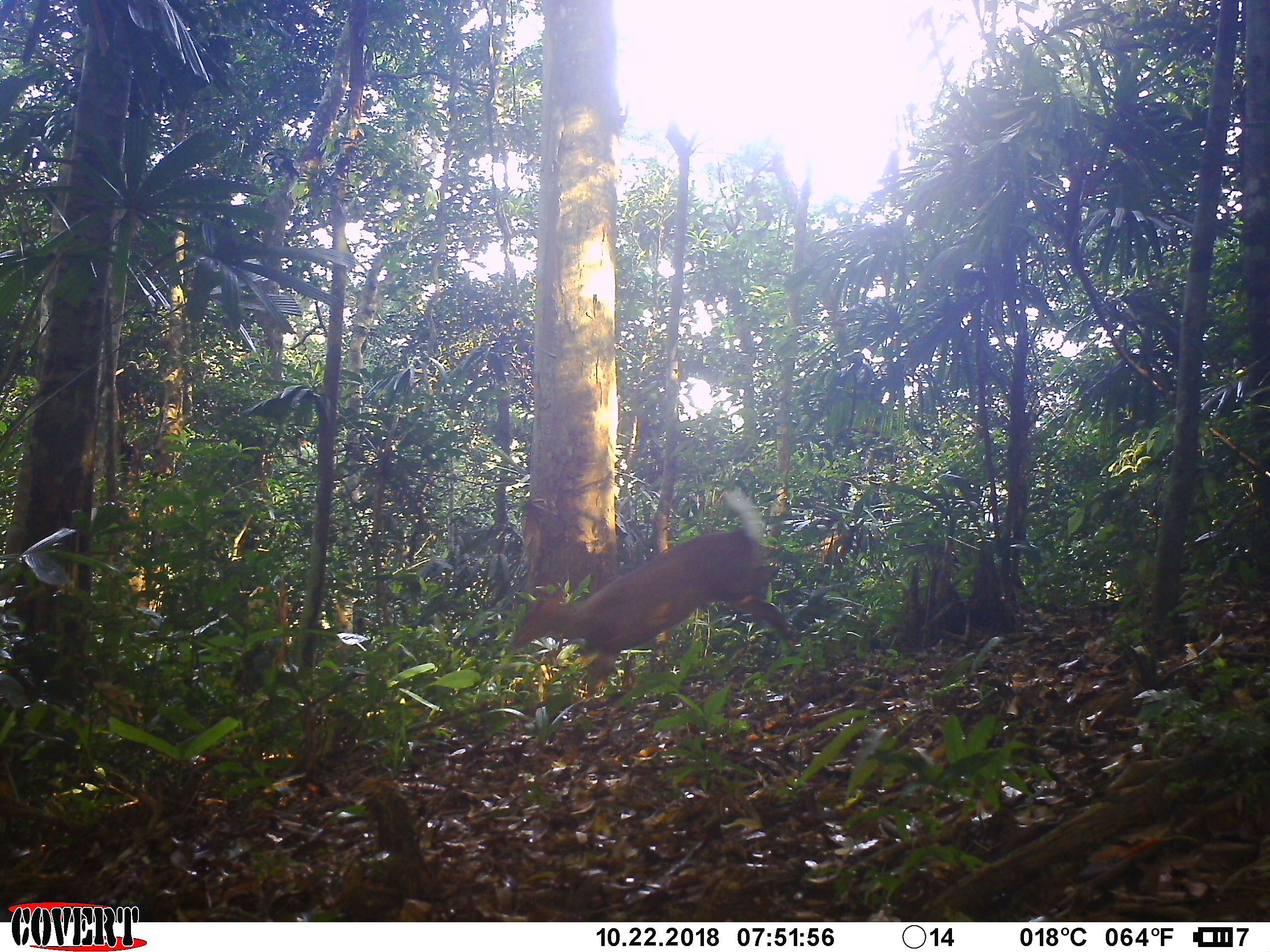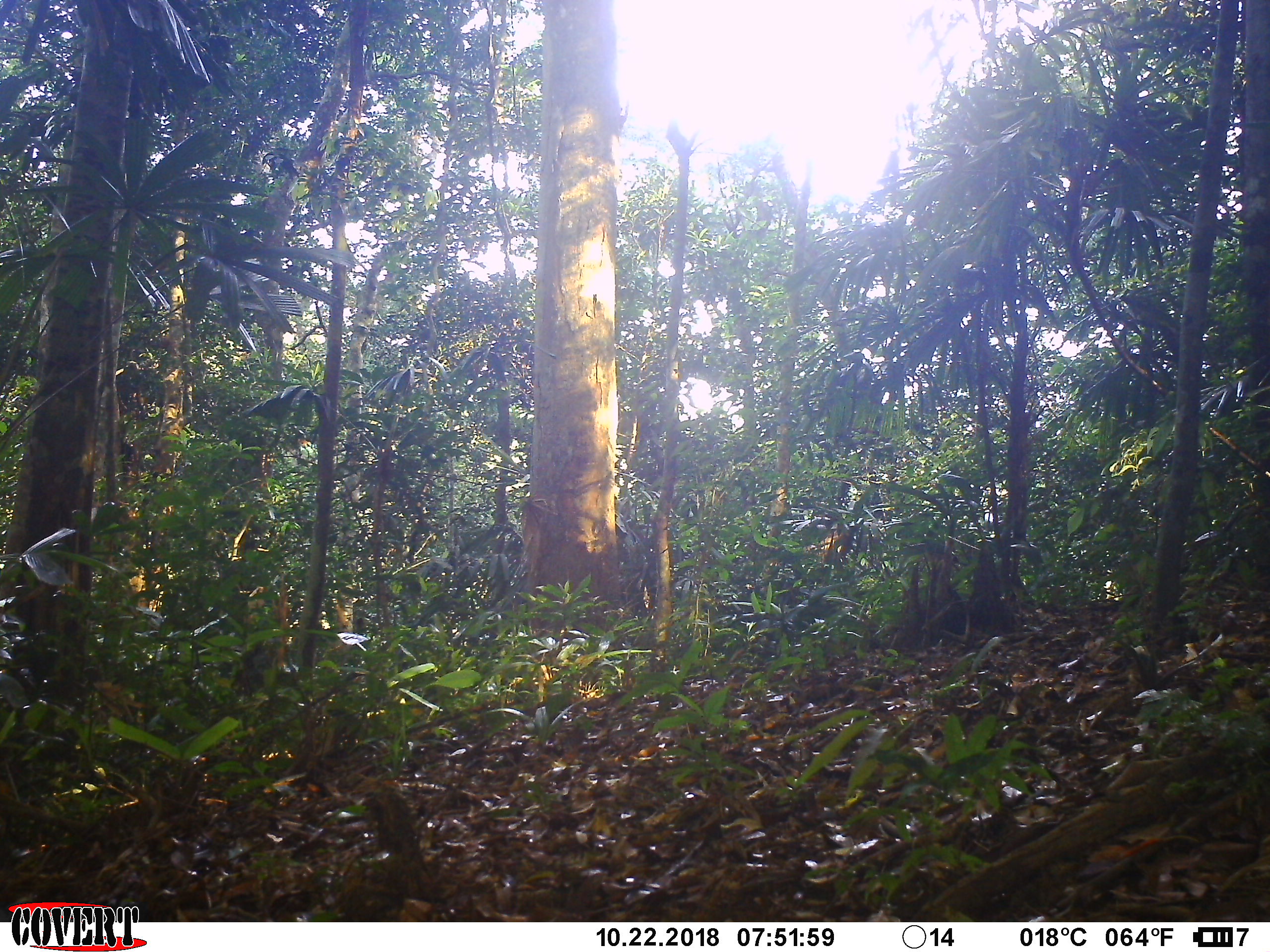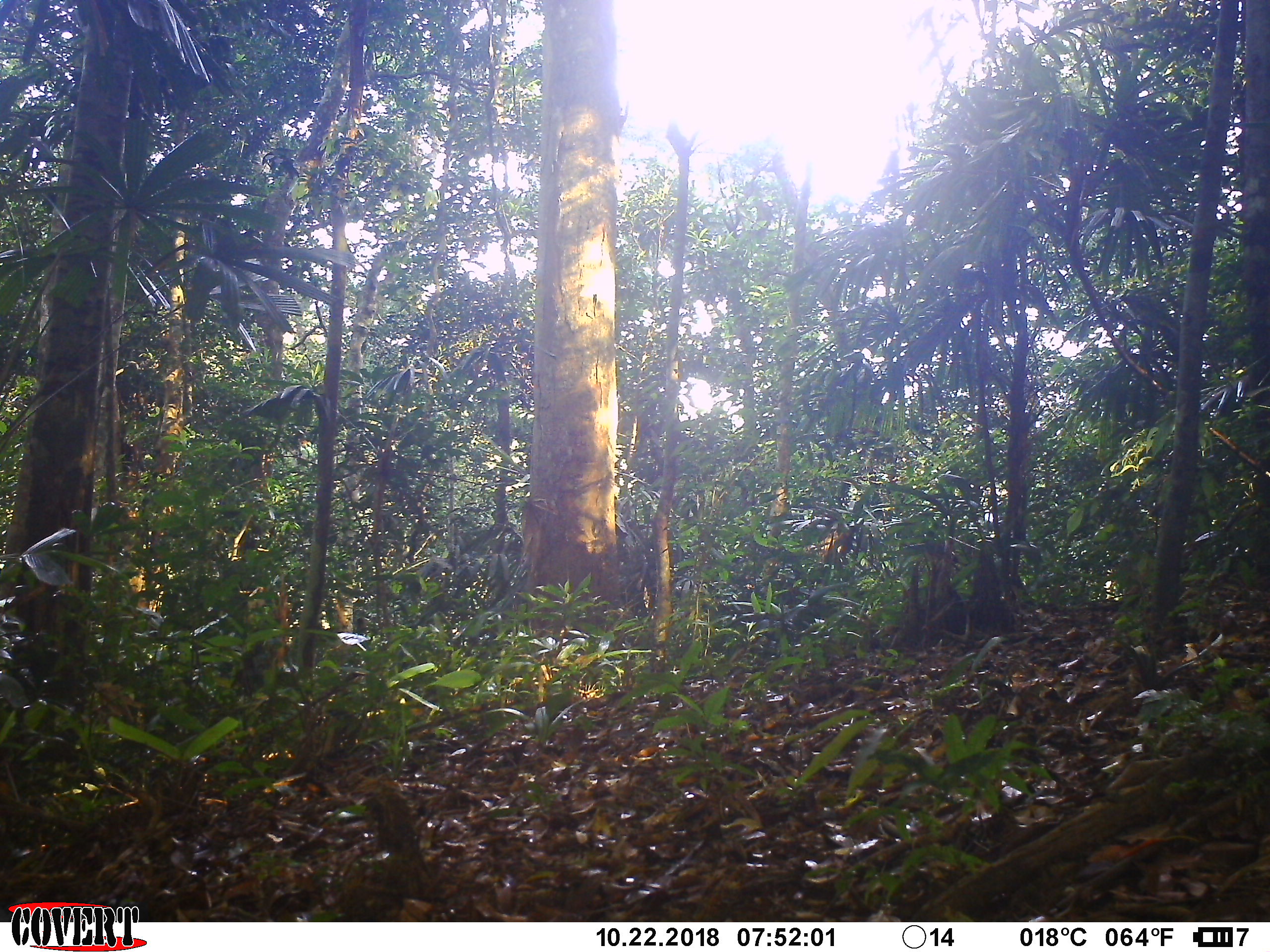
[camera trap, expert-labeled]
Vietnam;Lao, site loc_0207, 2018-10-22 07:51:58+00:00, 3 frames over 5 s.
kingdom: Animalia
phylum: Chordata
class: Mammalia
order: Artiodactyla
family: Cervidae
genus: Muntiacus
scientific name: Muntiacus rooseveltorum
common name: roosevelt's muntjac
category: roosevelts muntjac group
Roosevelts muntjac group (roosevelt's muntjac) (Muntiacus rooseveltorum). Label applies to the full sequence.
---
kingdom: Animalia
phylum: Chordata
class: Mammalia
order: Artiodactyla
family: Cervidae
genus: Muntiacus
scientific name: Muntiacus vuquangensis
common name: large-antlered muntjac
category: large antlered muntjac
Large antlered muntjac (large-antlered muntjac) (Muntiacus vuquangensis). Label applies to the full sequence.